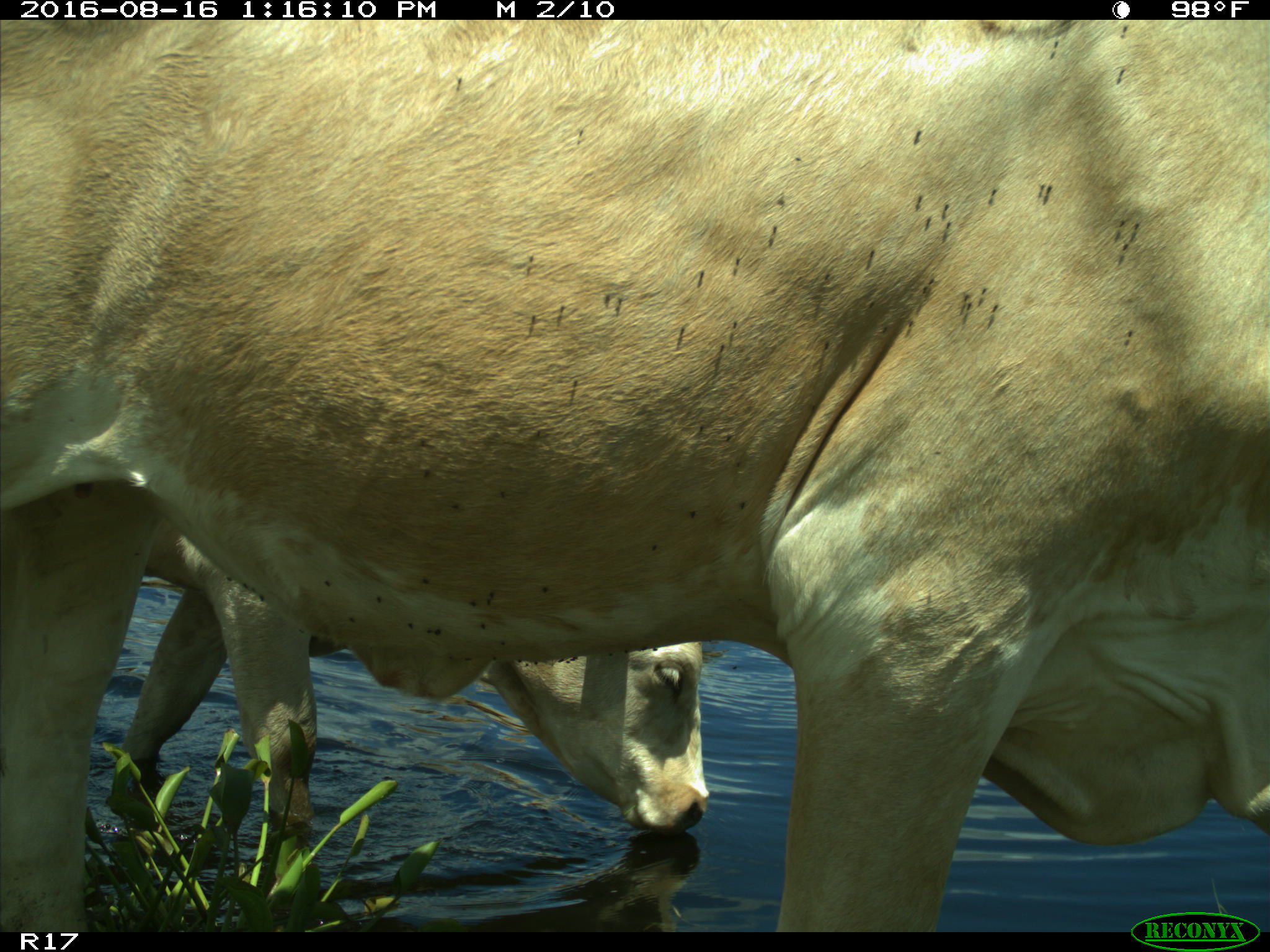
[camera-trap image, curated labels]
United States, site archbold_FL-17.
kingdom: Animalia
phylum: Chordata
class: Mammalia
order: Artiodactyla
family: Bovidae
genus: Bos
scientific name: Bos taurus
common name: domestic cow